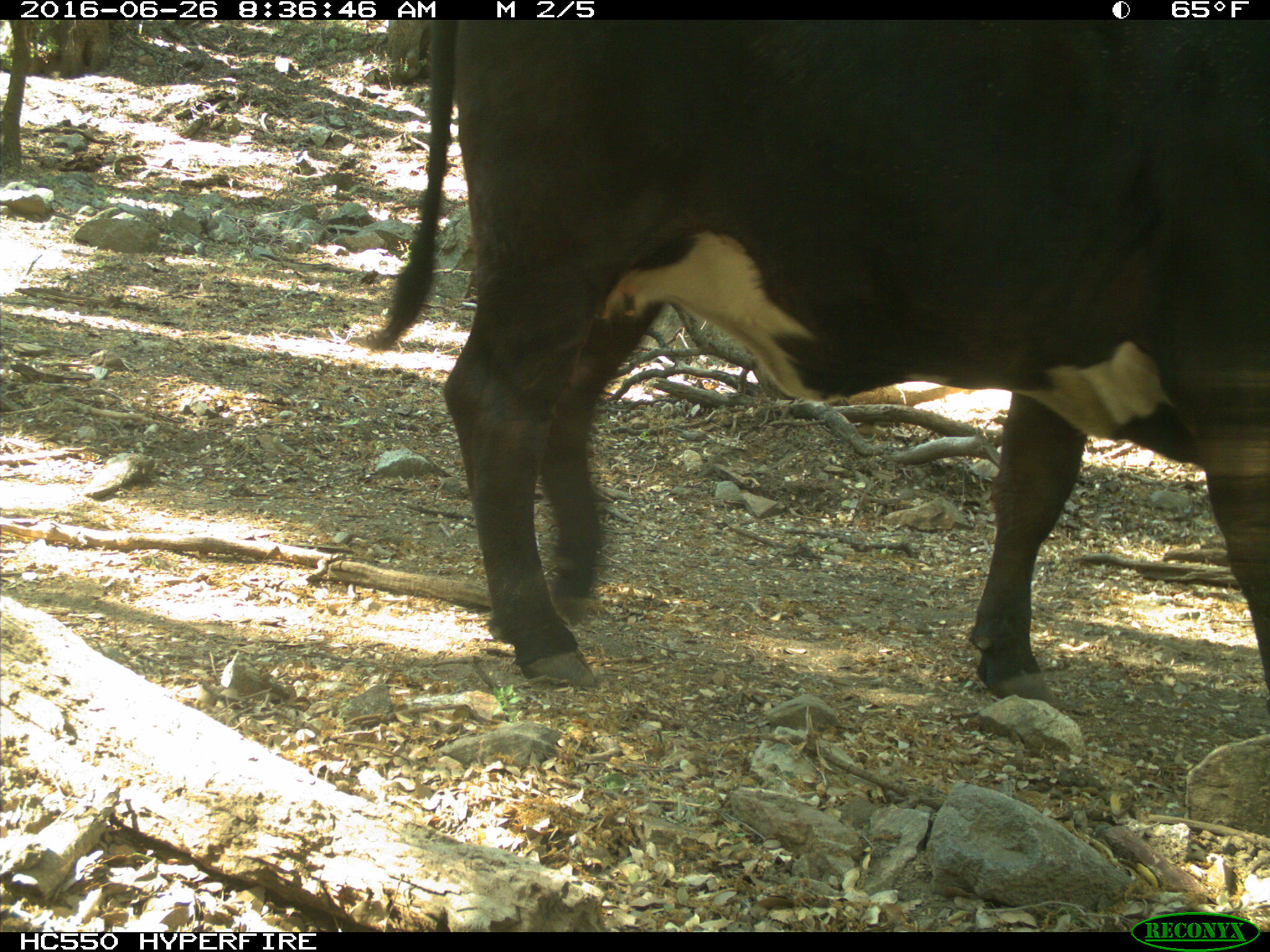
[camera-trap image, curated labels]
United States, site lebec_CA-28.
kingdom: Animalia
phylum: Chordata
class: Mammalia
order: Artiodactyla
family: Bovidae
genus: Bos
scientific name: Bos taurus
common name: domestic cow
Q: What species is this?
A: Bos taurus (domestic cow).